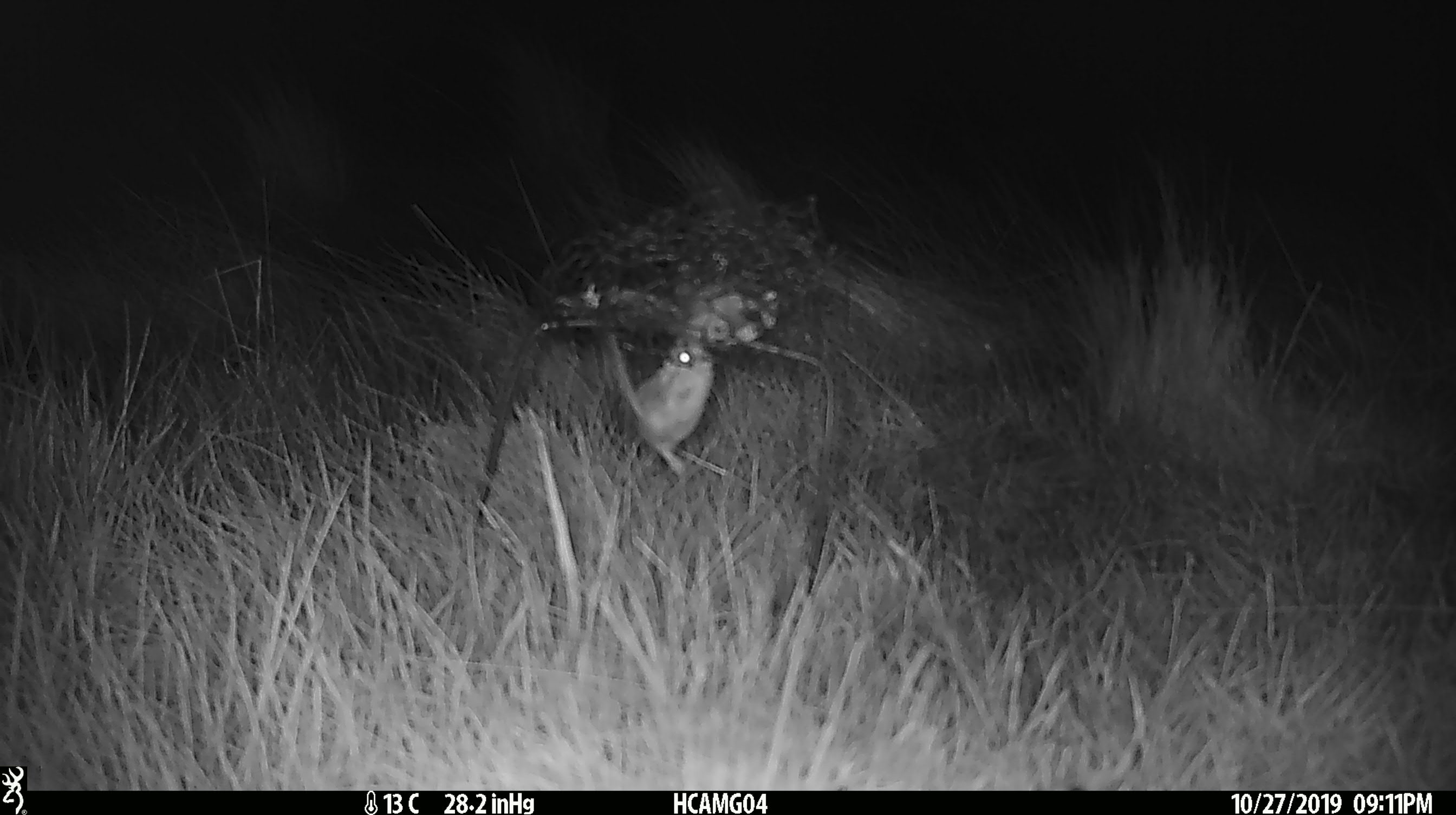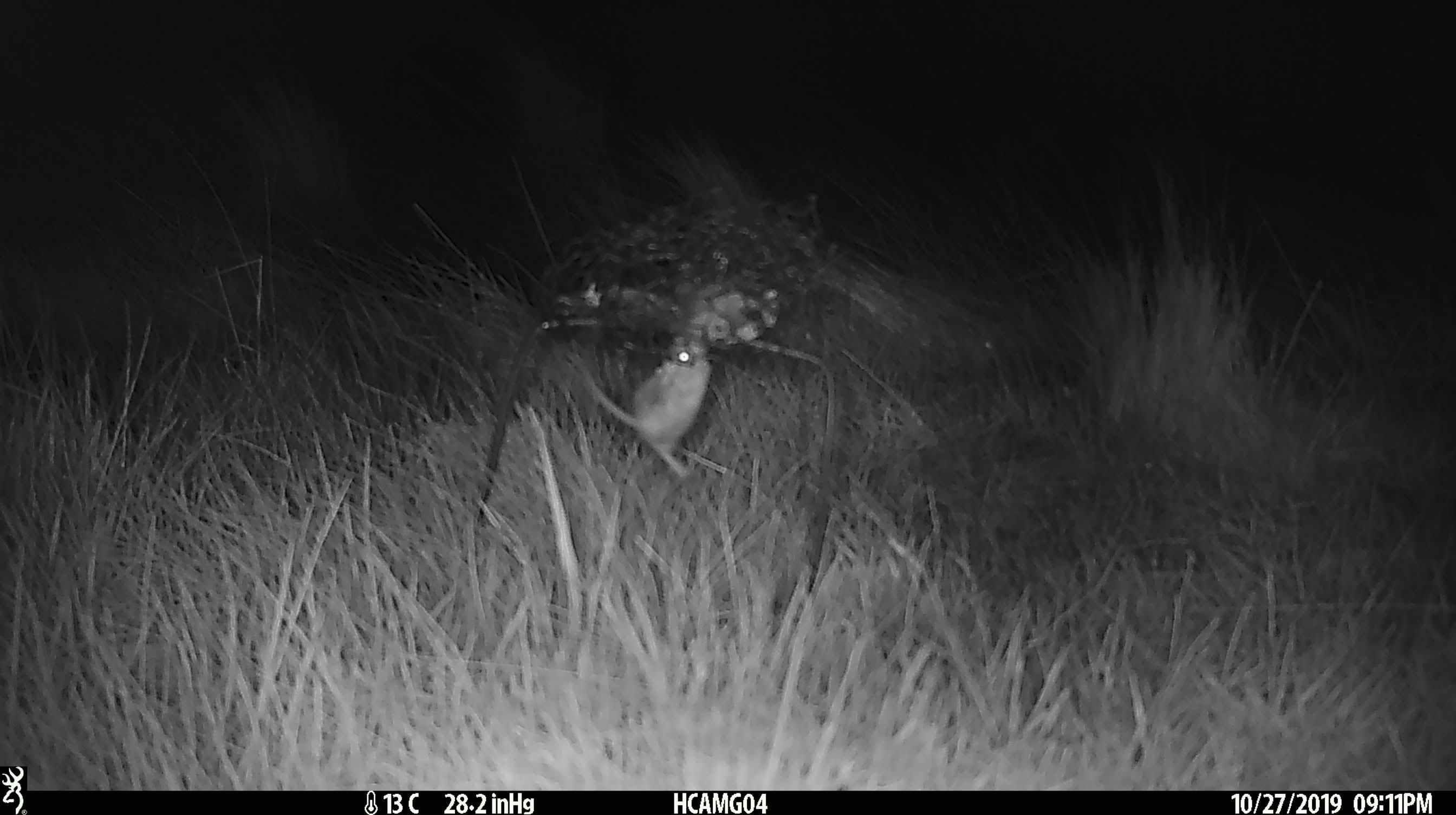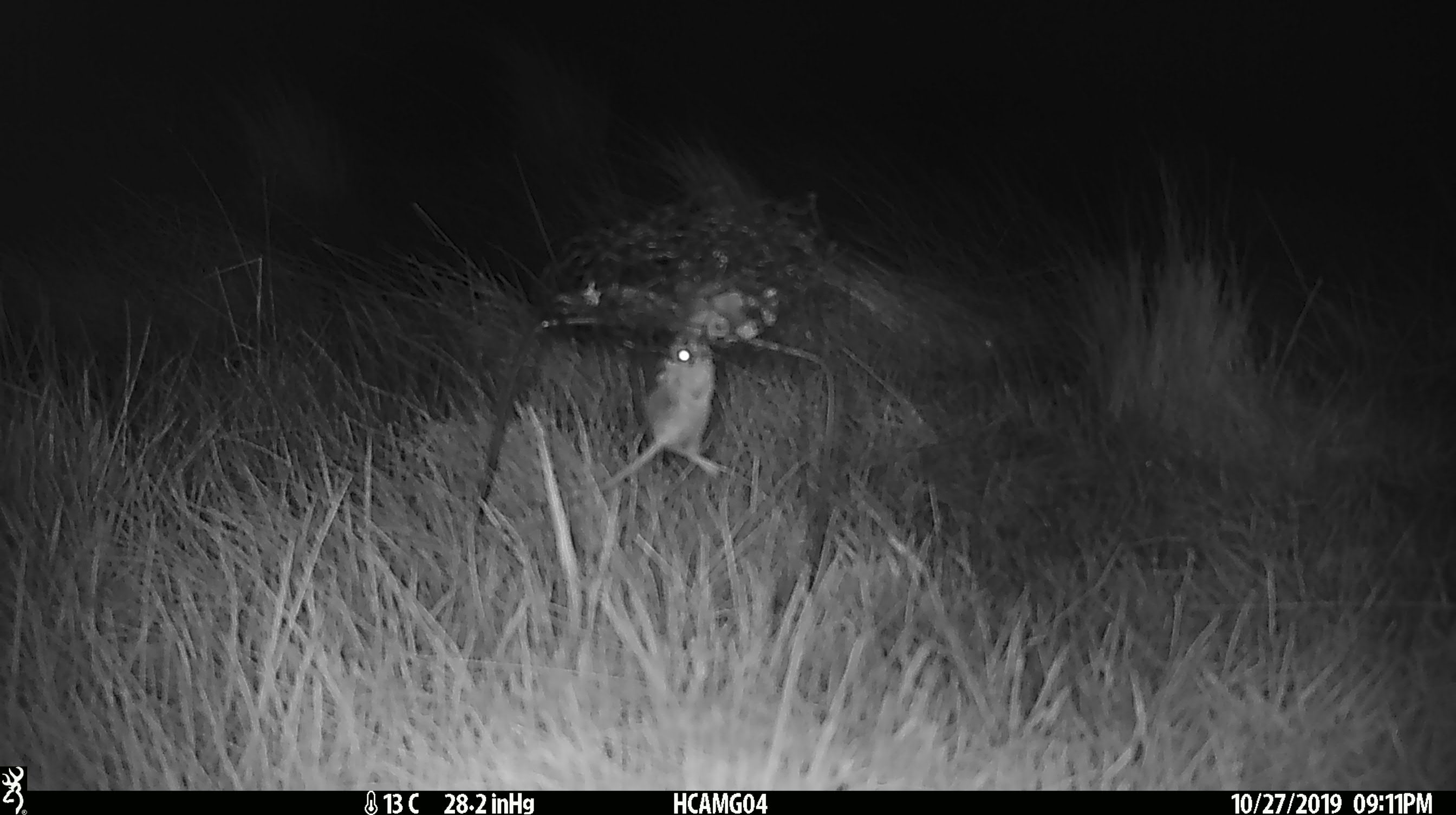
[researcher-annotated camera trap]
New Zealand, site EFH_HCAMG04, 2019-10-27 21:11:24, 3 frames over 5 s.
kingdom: Animalia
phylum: Chordata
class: Mammalia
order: Rodentia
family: Muridae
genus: Mus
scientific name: Mus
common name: mouse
Mouse (Mus).